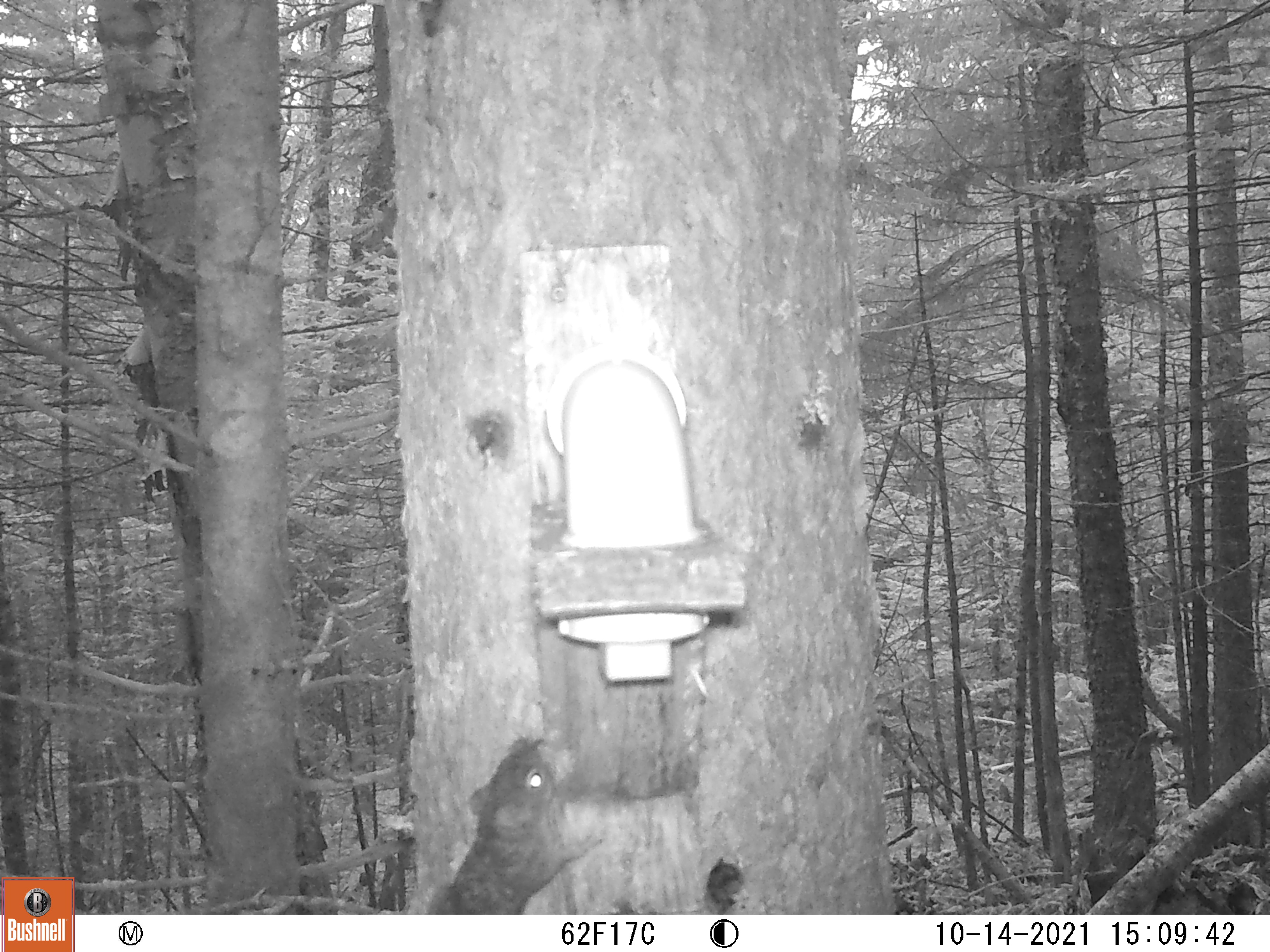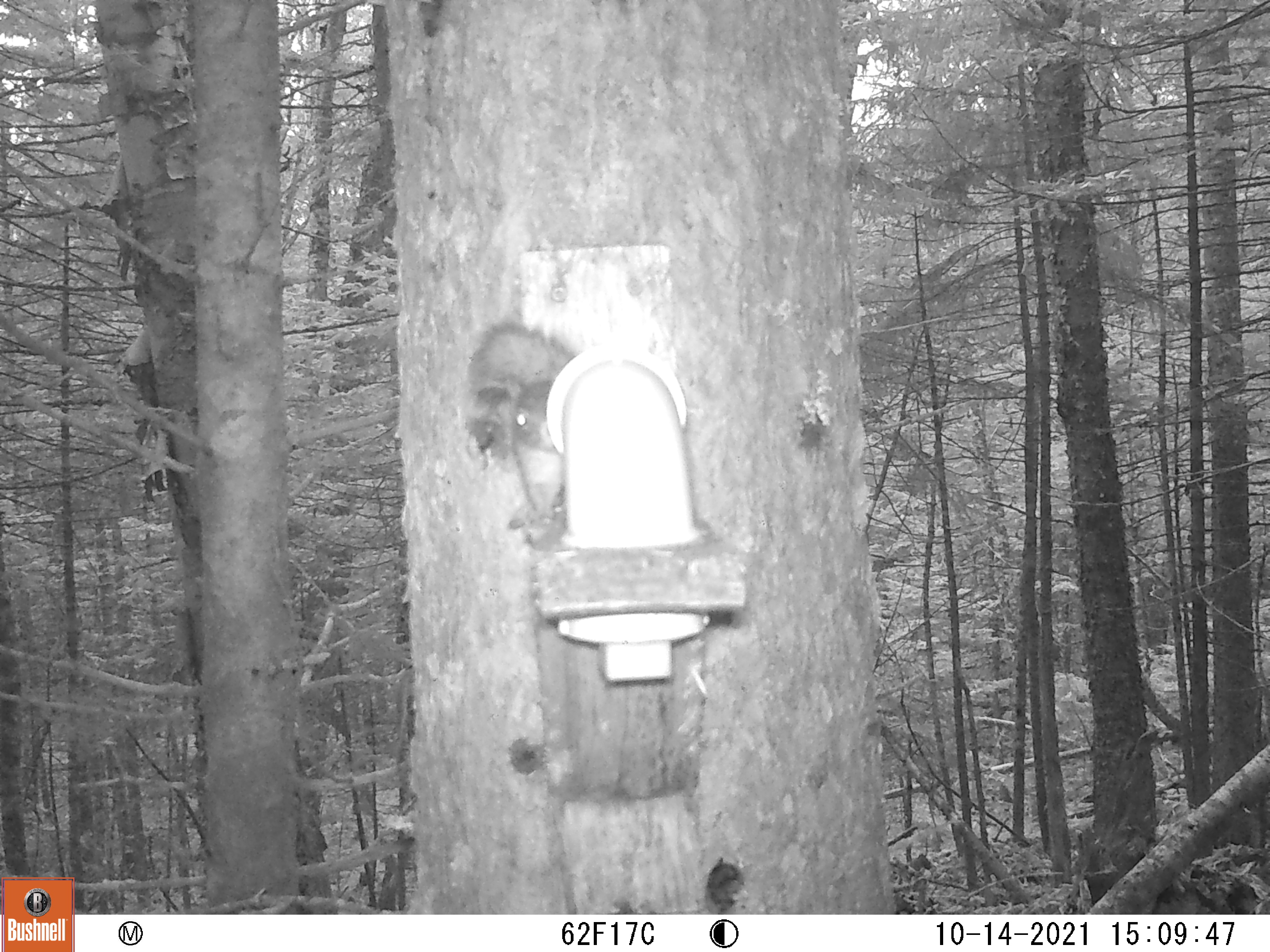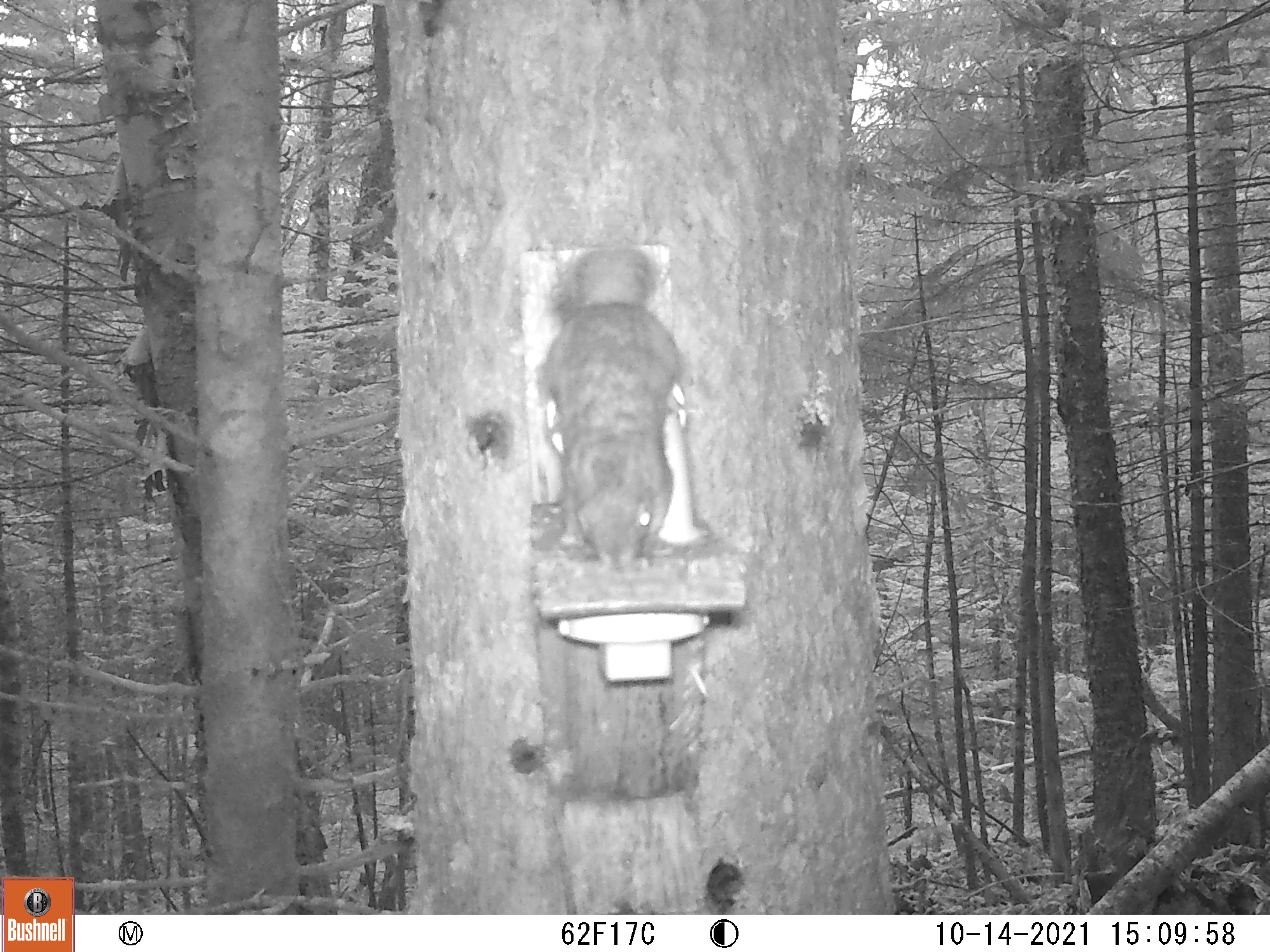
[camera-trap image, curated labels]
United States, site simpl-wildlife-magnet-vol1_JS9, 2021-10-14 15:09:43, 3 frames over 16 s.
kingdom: Animalia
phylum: Chordata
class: Mammalia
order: Rodentia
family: Sciuridae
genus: Tamiasciurus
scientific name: Tamiasciurus hudsonicus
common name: red squirrel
Red squirrel (Tamiasciurus hudsonicus).